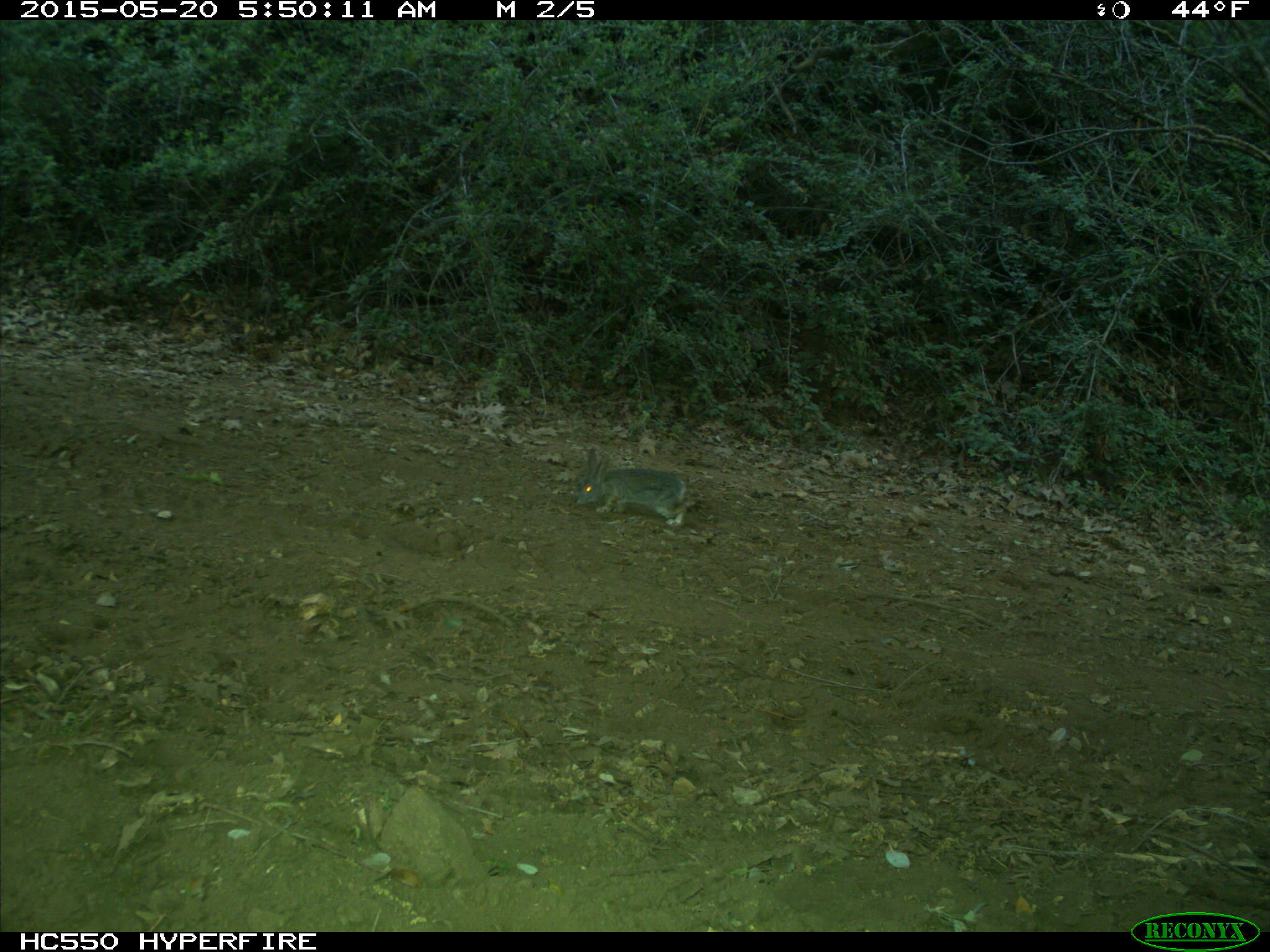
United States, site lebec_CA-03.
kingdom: Animalia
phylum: Chordata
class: Mammalia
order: Lagomorpha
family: Leporidae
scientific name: Leporidae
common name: rabbits and hares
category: unidentified rabbit